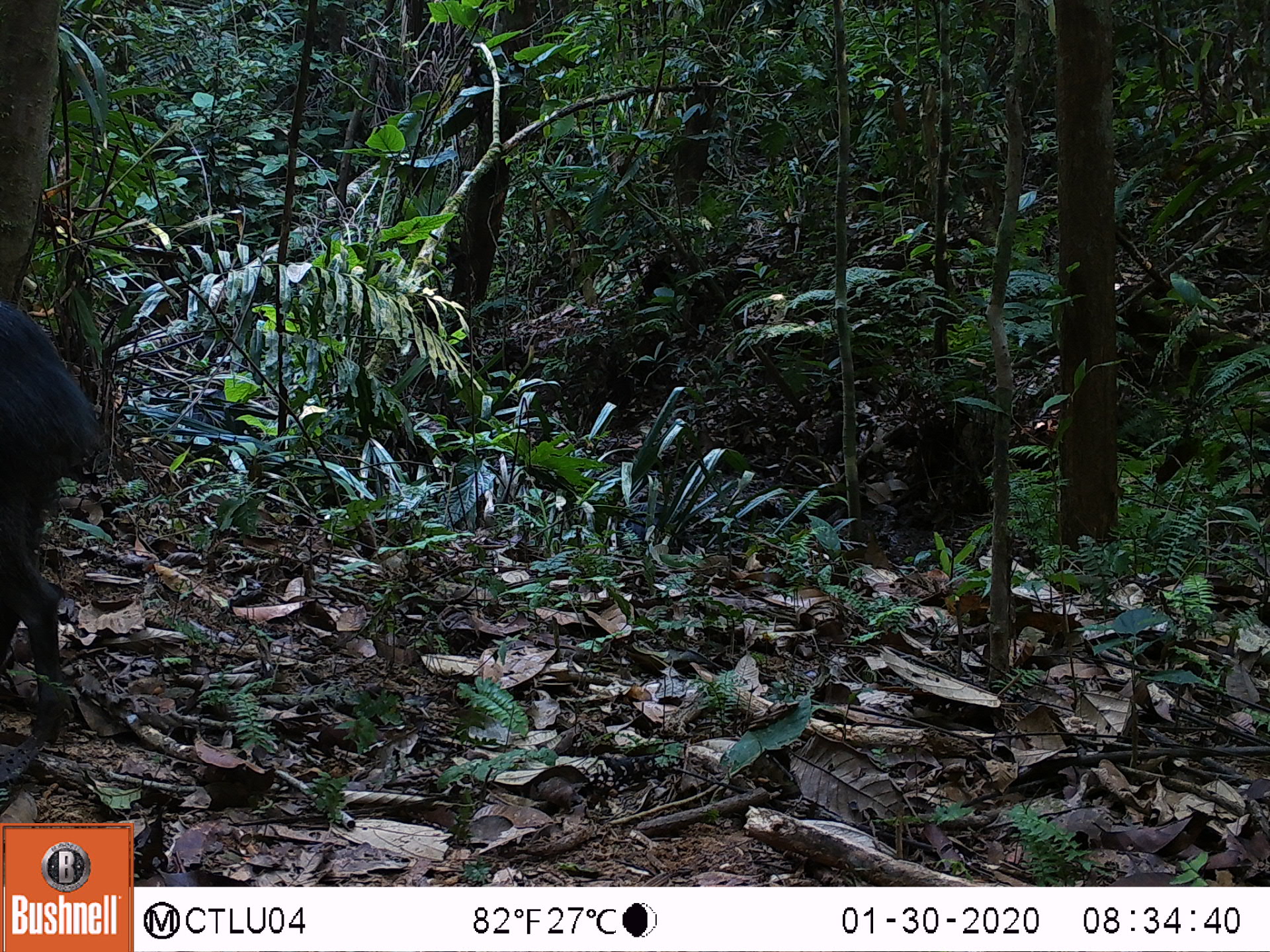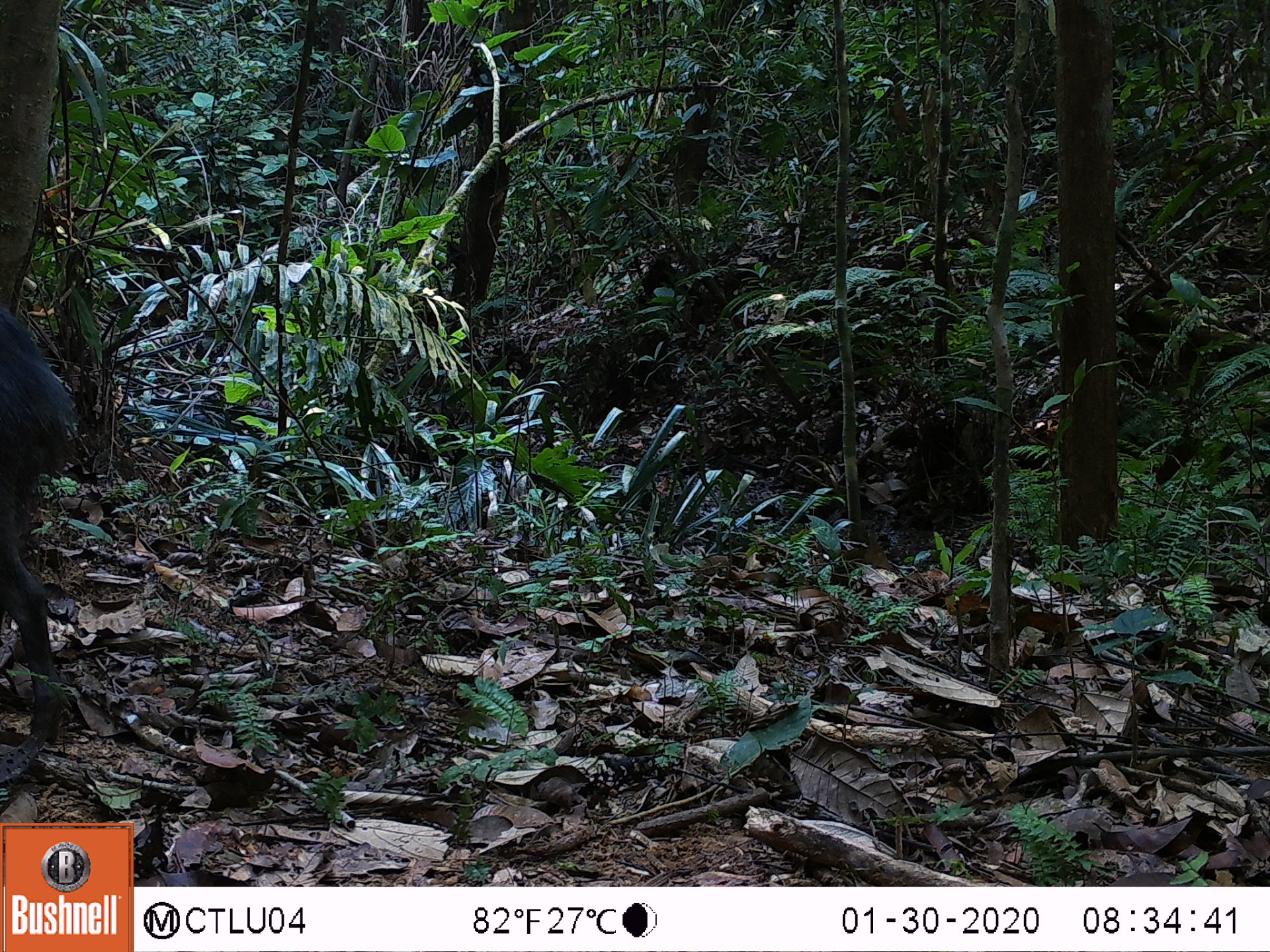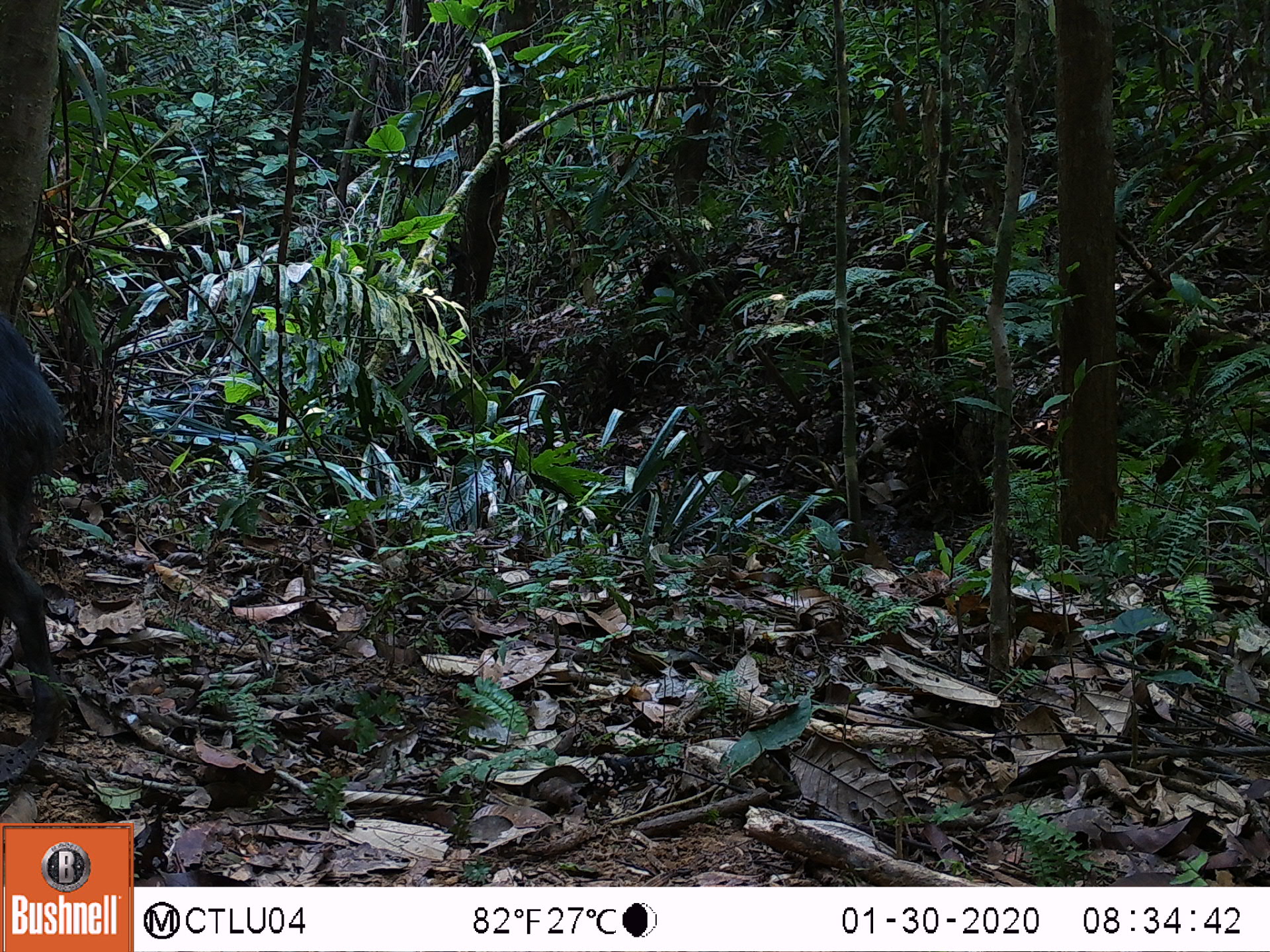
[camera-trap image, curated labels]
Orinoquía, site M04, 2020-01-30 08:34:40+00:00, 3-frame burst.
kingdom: Animalia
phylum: Chordata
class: Mammalia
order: Artiodactyla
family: Tayassuidae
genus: Pecari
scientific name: Pecari tajacu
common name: collared peccary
Collared peccary (Pecari tajacu).